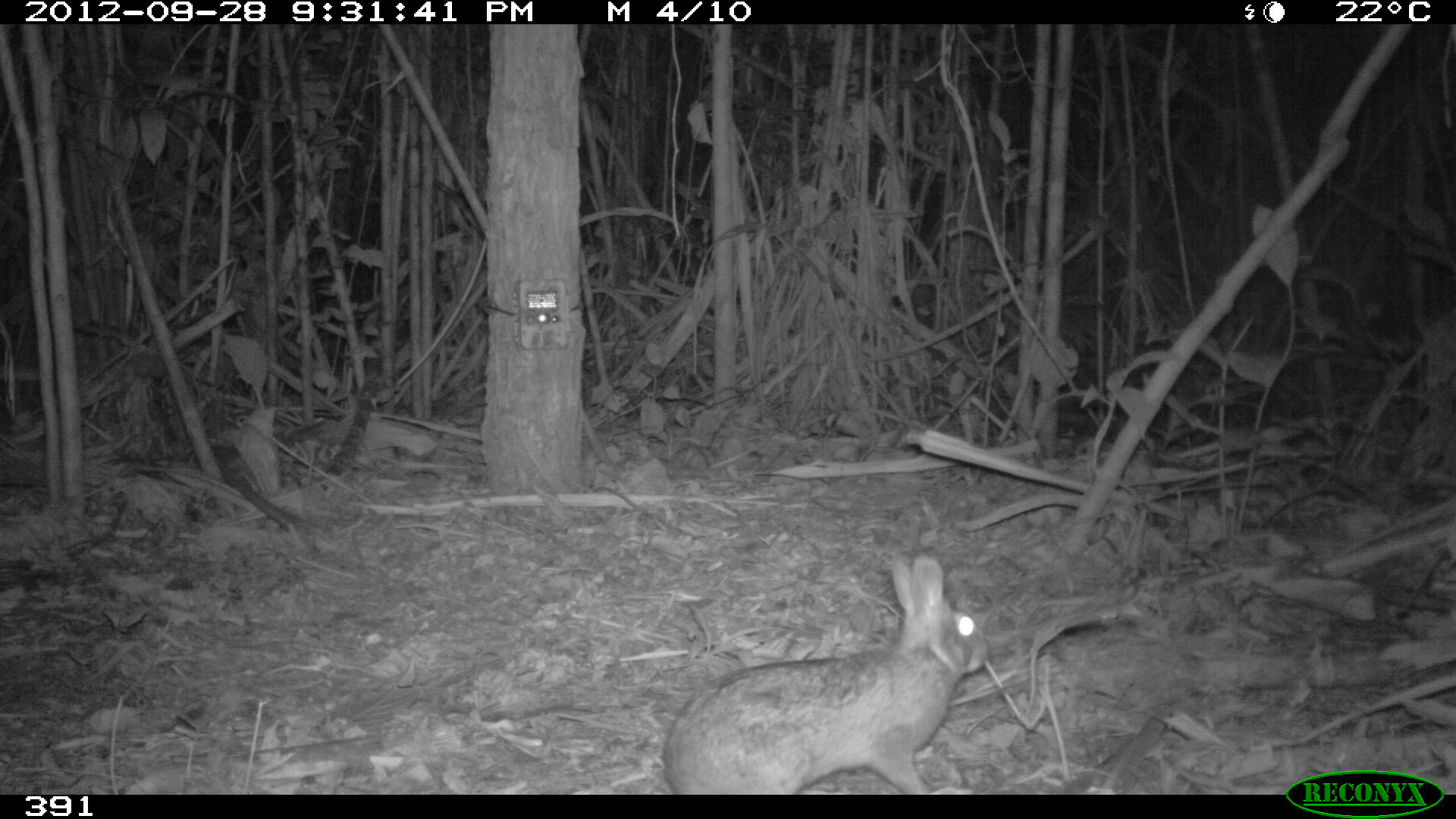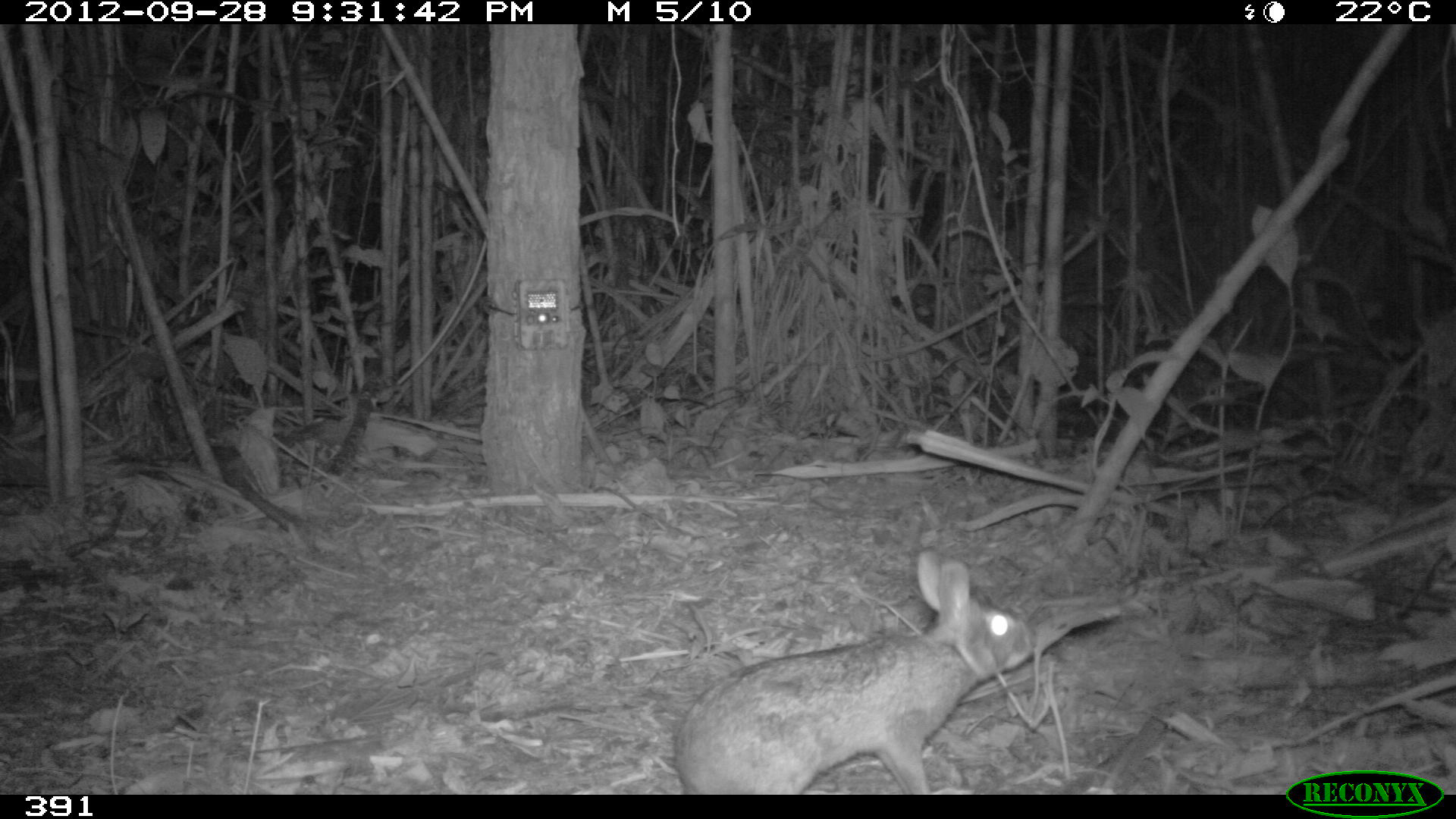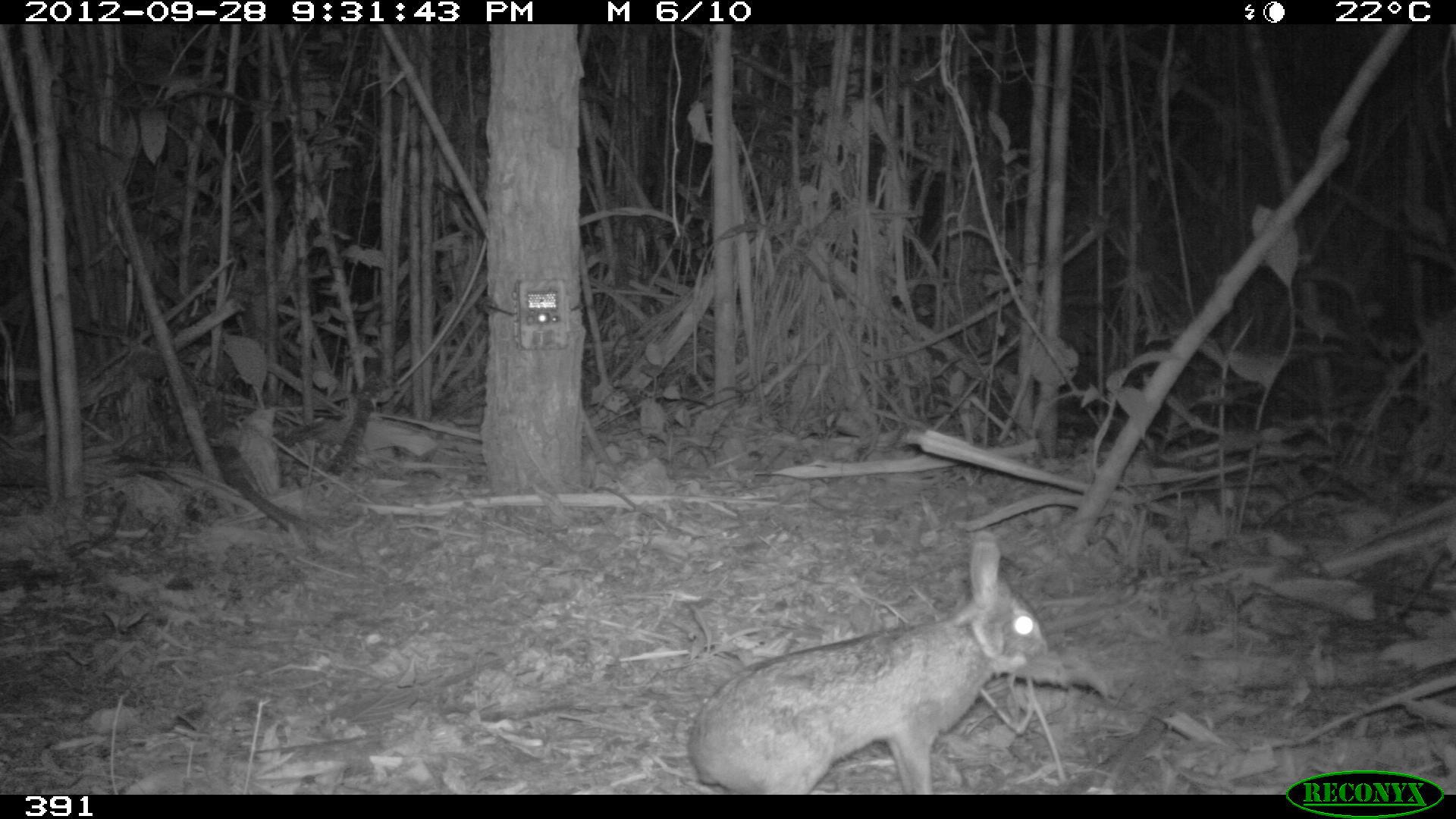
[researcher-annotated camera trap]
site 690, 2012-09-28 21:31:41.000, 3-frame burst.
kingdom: Animalia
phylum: Chordata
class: Mammalia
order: Lagomorpha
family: Leporidae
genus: Sylvilagus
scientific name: Sylvilagus brasiliensis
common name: tapeti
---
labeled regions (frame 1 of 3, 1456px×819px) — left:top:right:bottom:
sylvilagus brasiliensis: 666:553:991:793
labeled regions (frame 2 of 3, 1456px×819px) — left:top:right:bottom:
sylvilagus brasiliensis: 675:550:1033:792